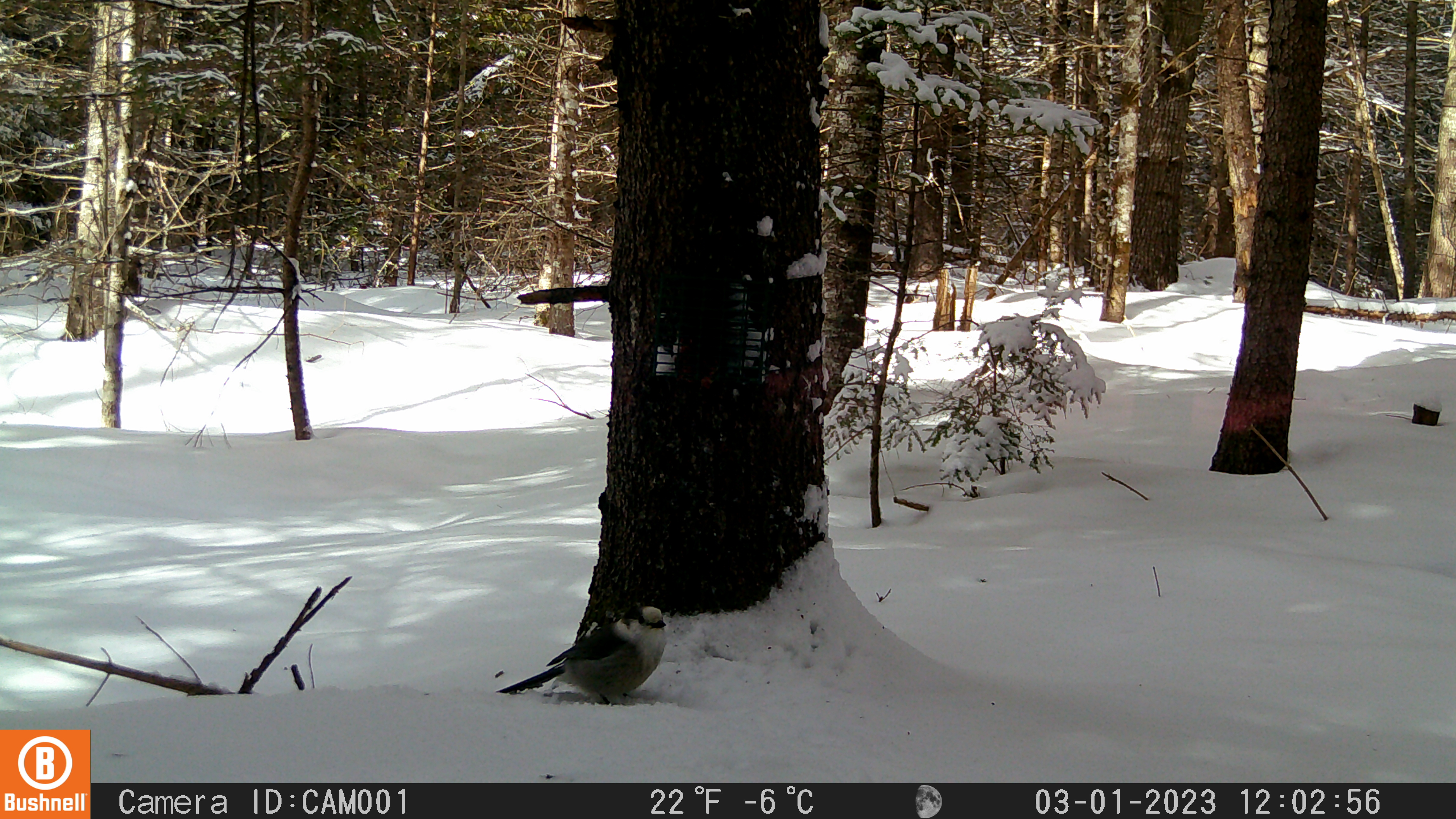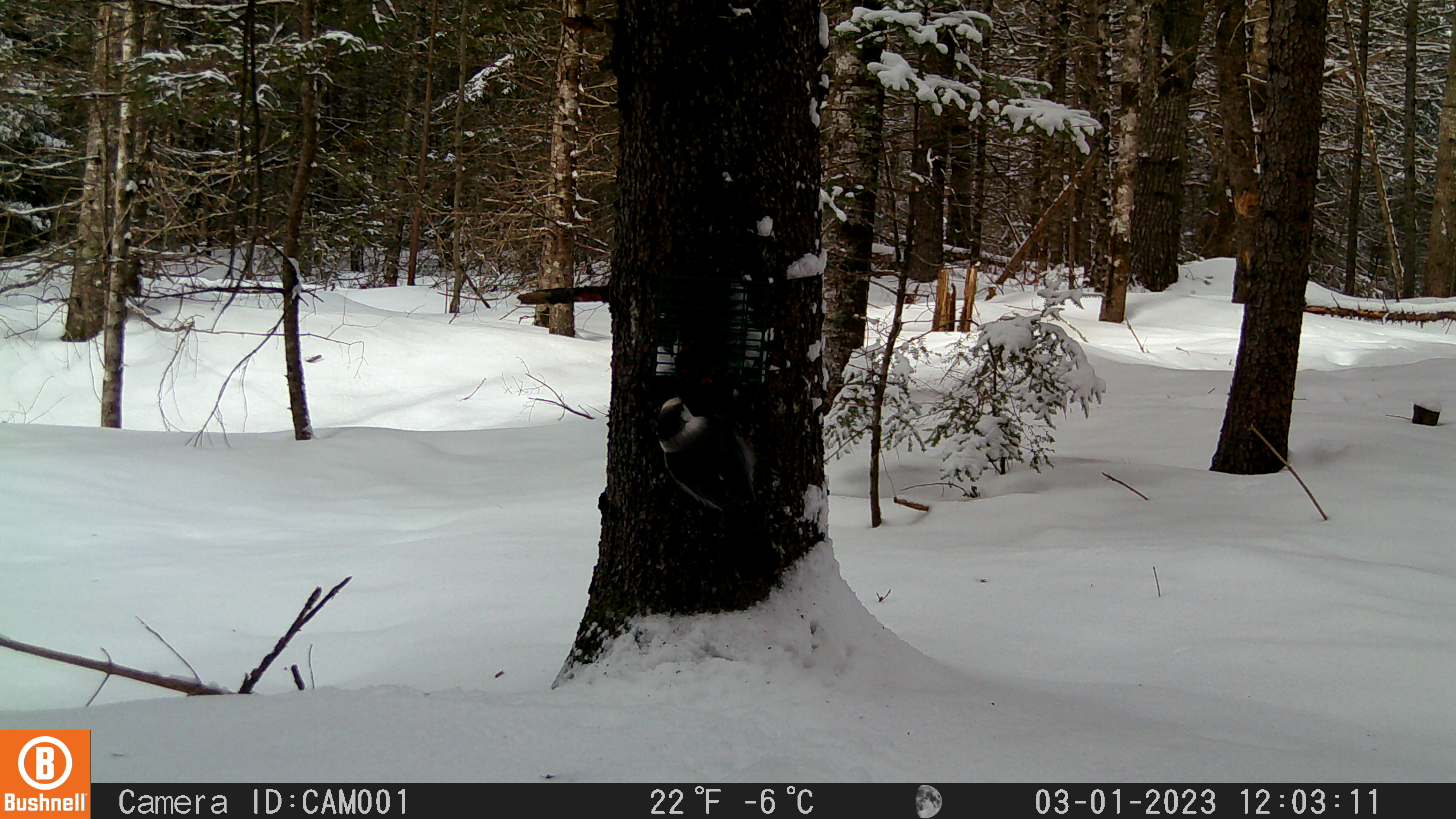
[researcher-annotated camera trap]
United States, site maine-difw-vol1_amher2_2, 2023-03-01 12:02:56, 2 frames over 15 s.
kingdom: Animalia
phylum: Chordata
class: Aves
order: Passeriformes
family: Corvidae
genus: Perisoreus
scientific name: Perisoreus canadensis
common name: canada jay